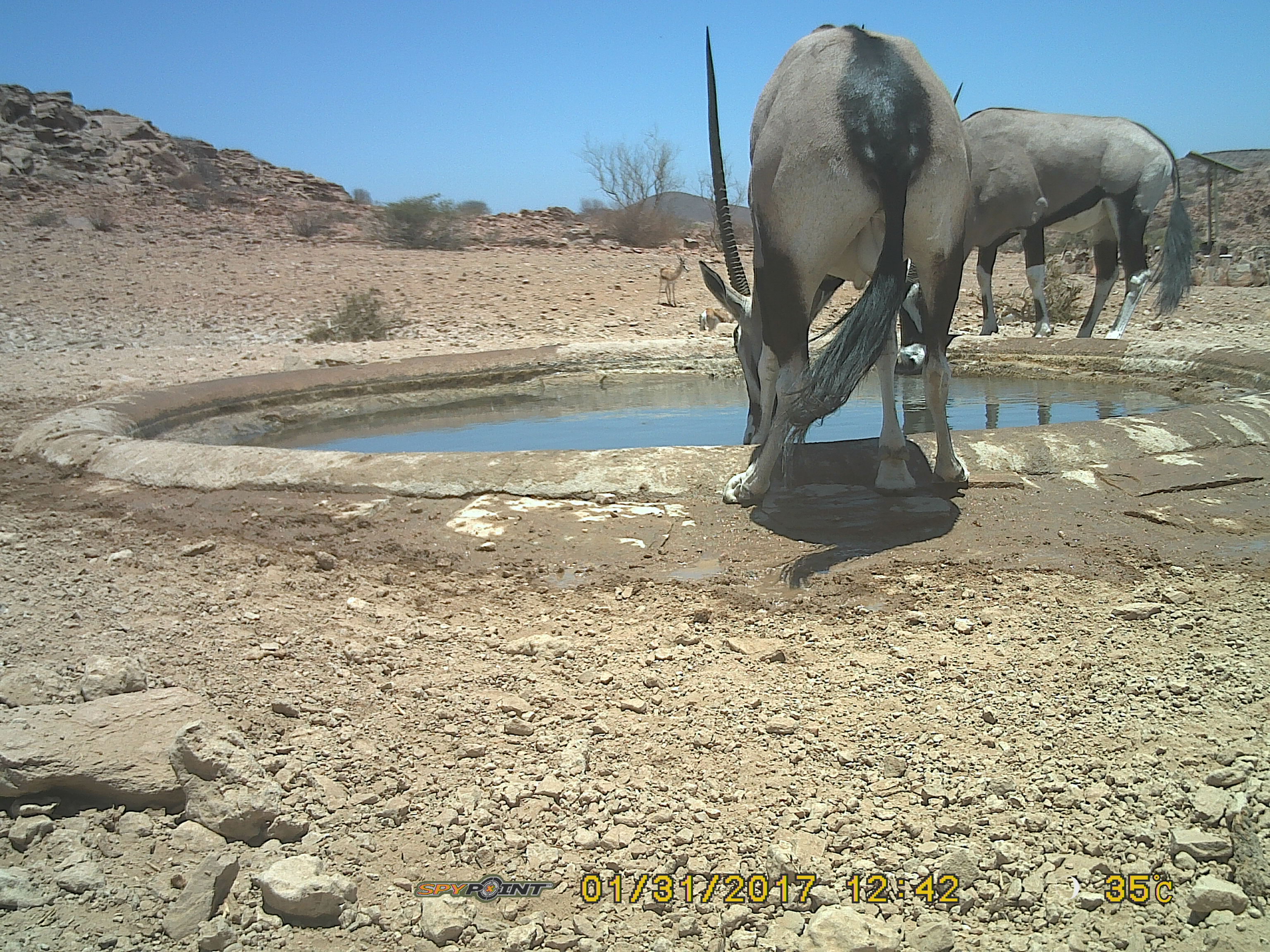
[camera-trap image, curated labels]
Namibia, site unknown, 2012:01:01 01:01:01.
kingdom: Animalia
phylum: Chordata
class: Mammalia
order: Artiodactyla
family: Bovidae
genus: Oryx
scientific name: Oryx gazella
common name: gemsbok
Oryx gazella (gemsbok).